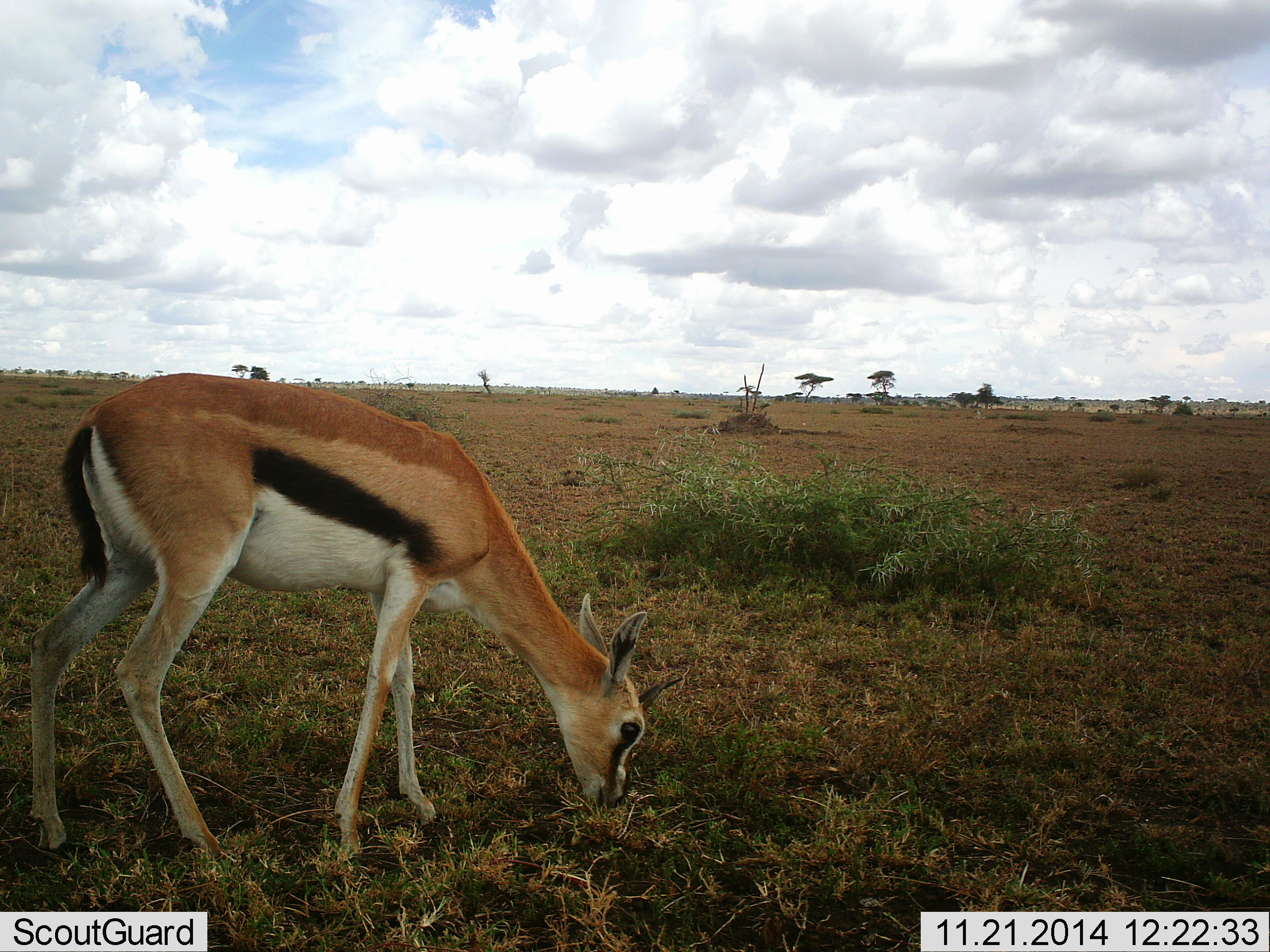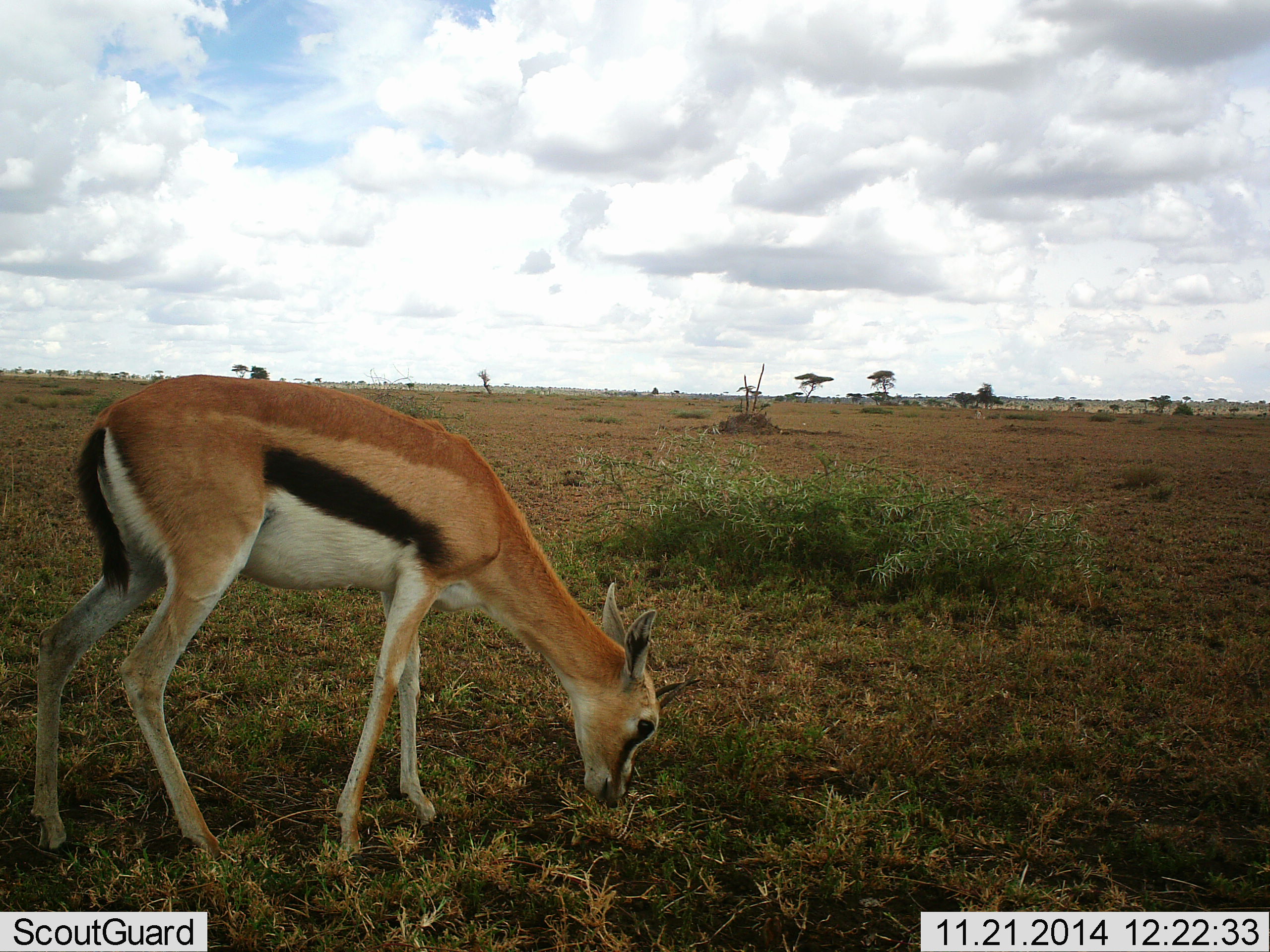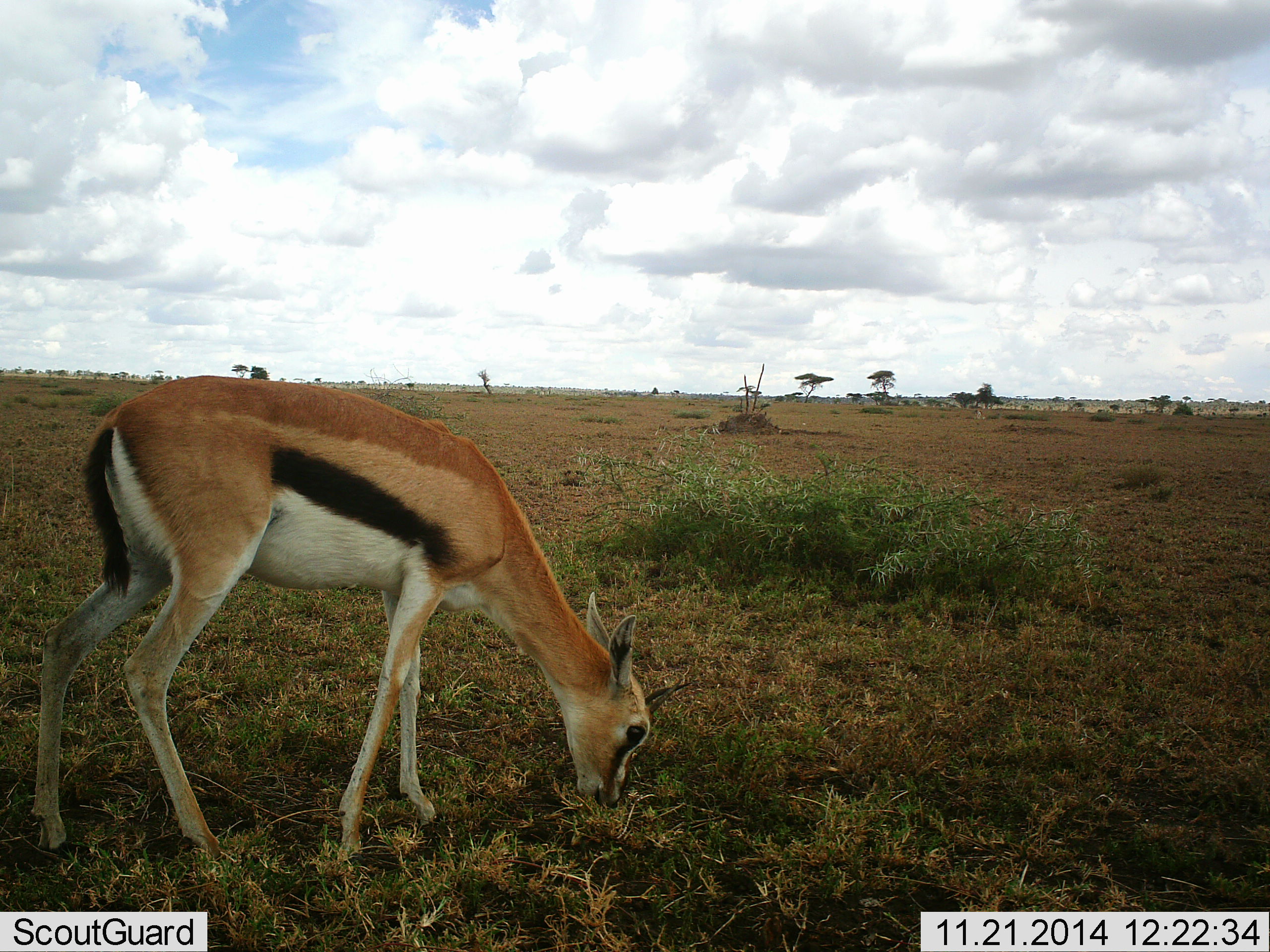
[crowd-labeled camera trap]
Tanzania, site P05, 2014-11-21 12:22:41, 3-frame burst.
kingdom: Animalia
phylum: Chordata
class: Mammalia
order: Artiodactyla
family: Bovidae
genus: Eudorcas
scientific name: Eudorcas thomsonii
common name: thomson's gazelle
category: gazellethomsons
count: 1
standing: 50%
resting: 0%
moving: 10%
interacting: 0%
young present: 0%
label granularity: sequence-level